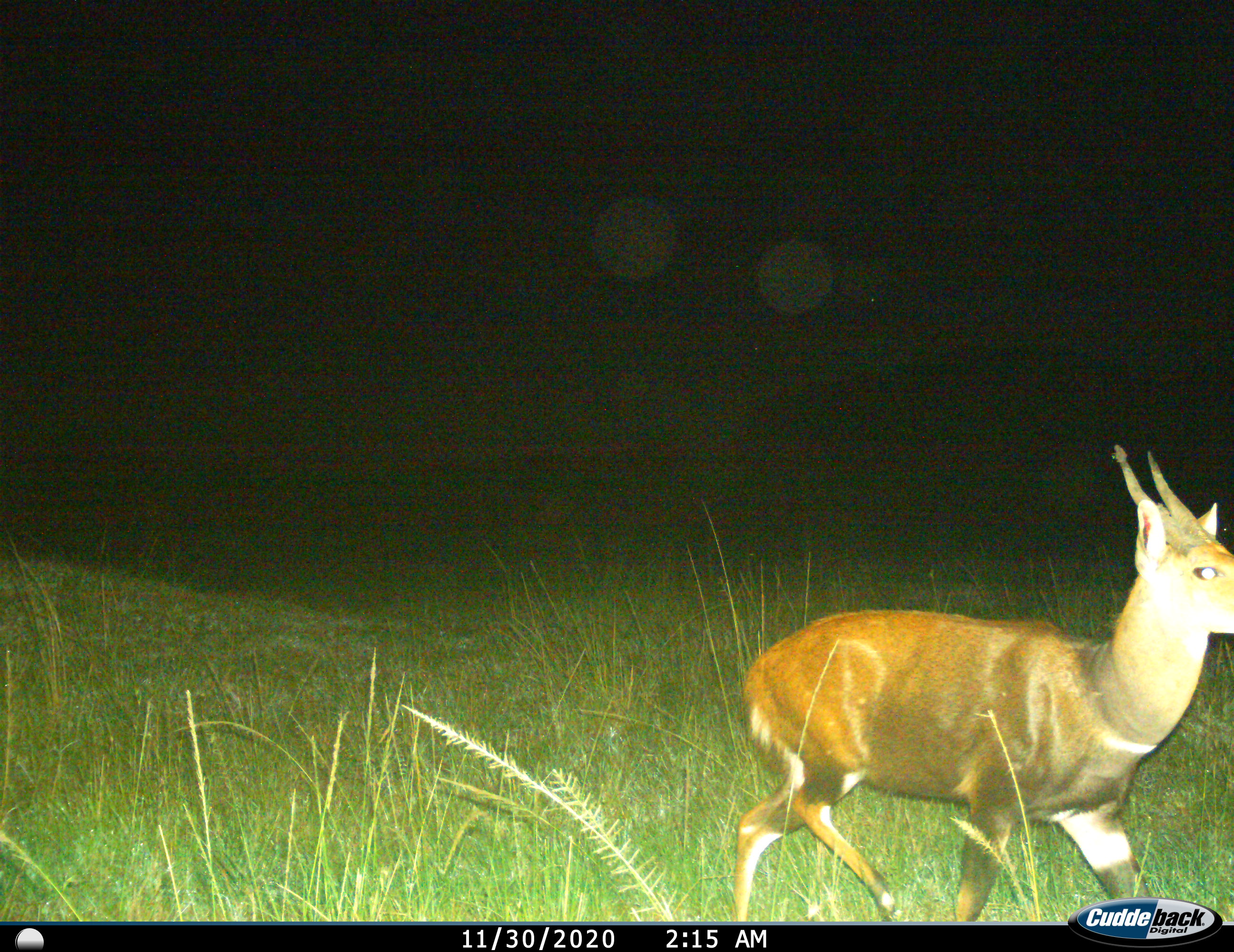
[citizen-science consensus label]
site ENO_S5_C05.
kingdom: Animalia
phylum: Chordata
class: Mammalia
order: Artiodactyla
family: Bovidae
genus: Tragelaphus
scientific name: Tragelaphus scriptus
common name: bushbuck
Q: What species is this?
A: Bushbuck (Tragelaphus scriptus).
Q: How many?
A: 1.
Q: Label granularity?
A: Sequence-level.